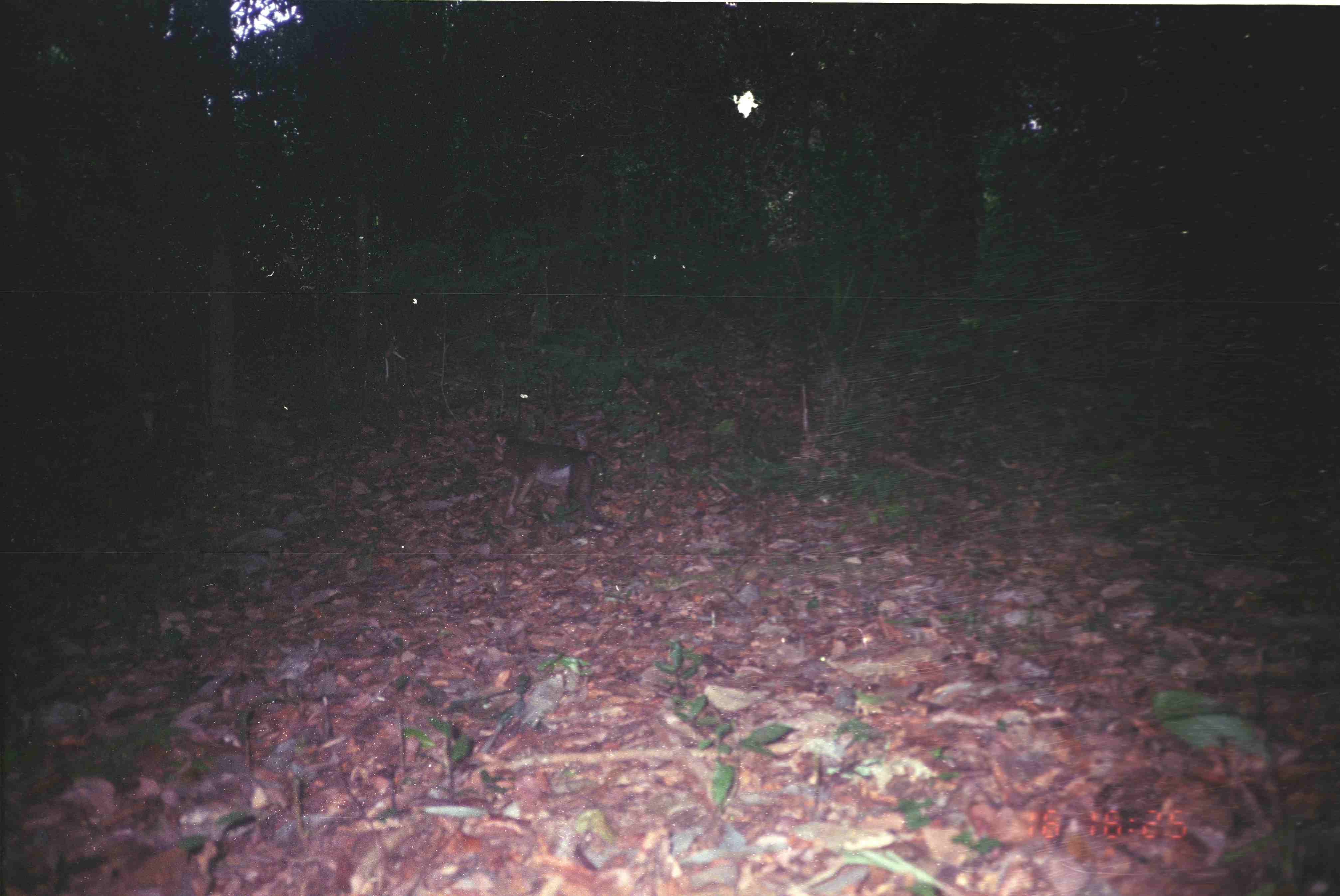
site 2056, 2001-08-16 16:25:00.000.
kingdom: Animalia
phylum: Chordata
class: Mammalia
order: Primates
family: Cercopithecidae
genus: Macaca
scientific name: Macaca nemestrina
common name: southern pig-tailed macaque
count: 1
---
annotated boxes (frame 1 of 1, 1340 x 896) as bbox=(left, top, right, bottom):
macaca nemestrina: bbox=(489, 428, 609, 532)